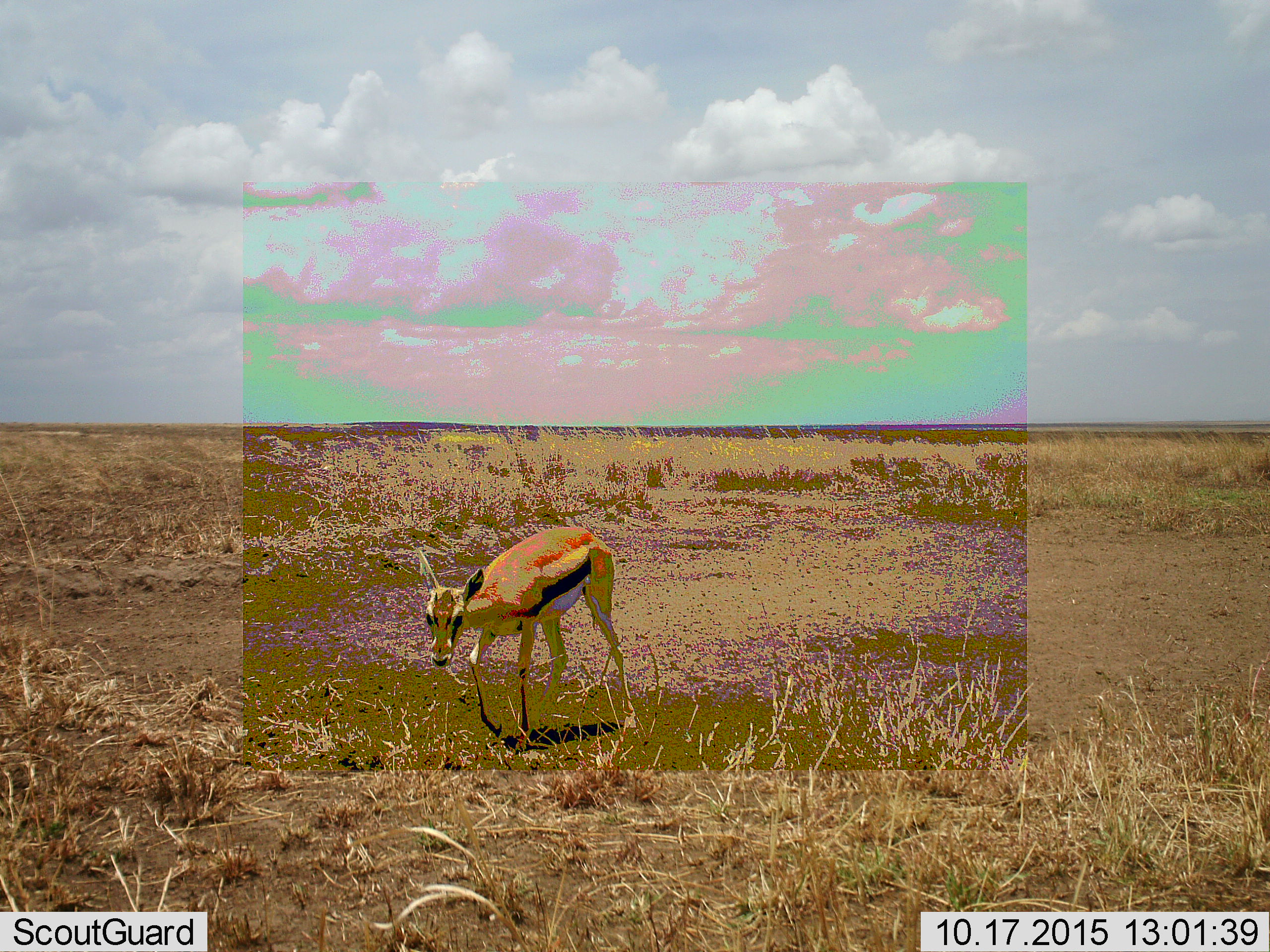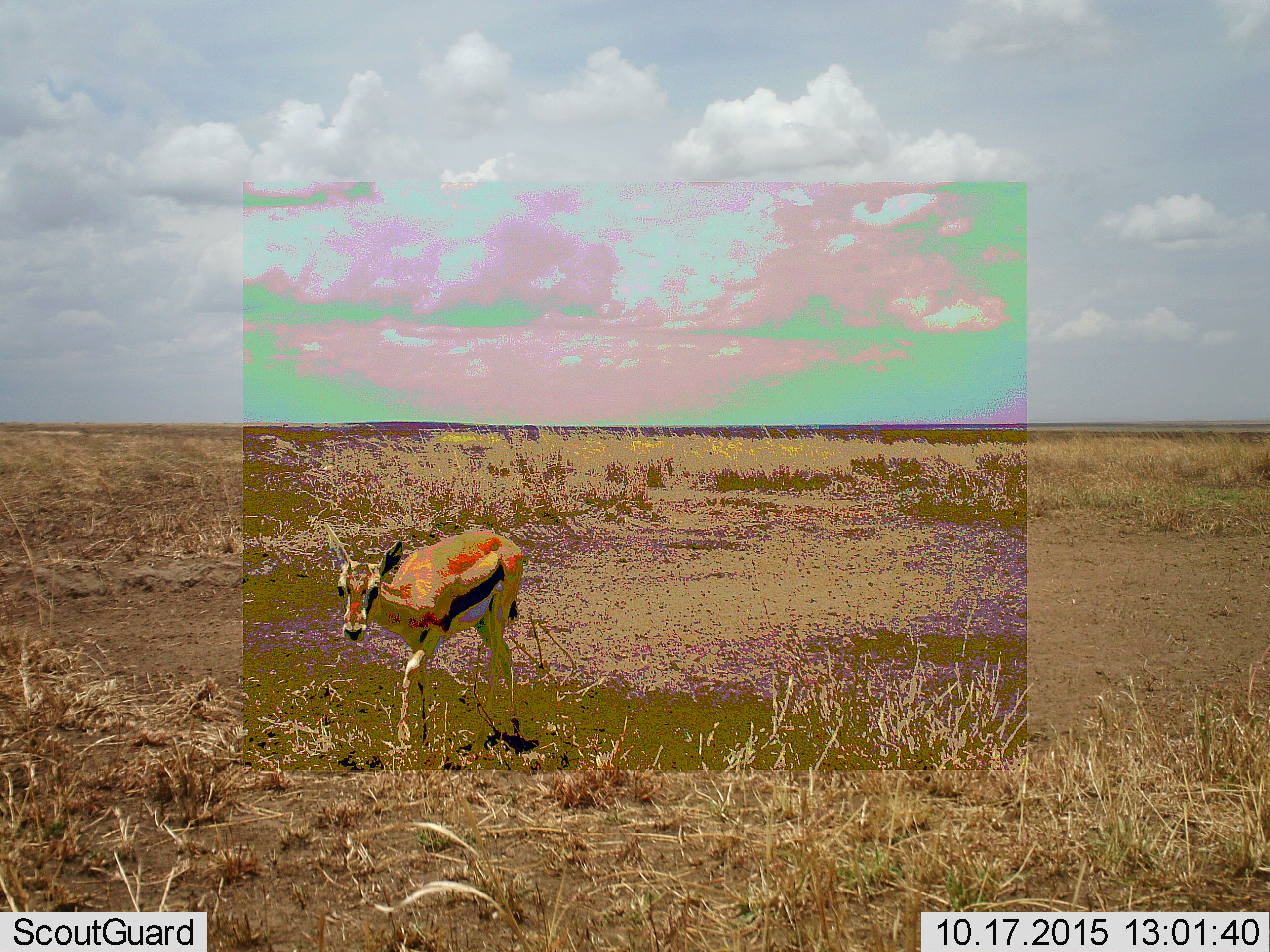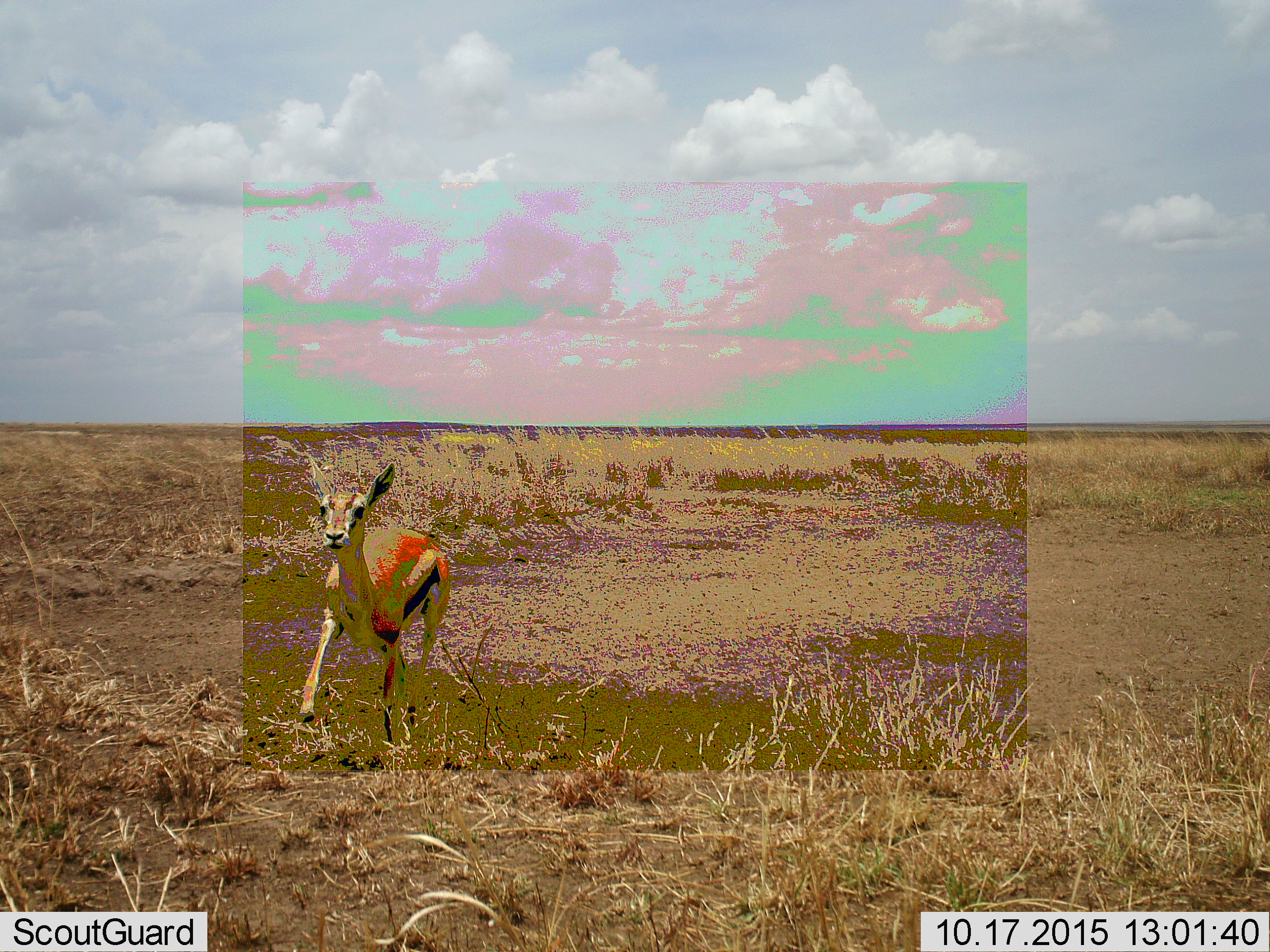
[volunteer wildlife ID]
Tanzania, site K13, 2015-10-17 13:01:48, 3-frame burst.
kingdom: Animalia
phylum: Chordata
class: Mammalia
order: Artiodactyla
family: Bovidae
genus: Eudorcas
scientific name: Eudorcas thomsonii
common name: thomson's gazelle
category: gazellethomsons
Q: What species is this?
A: Gazellethomsons (thomson's gazelle) (Eudorcas thomsonii).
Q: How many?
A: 1.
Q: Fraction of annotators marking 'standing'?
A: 11%.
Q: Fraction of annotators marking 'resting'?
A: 0%.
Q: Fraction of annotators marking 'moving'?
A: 89%.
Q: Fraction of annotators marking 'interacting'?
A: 0%.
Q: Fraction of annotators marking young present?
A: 0%.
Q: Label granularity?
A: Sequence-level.